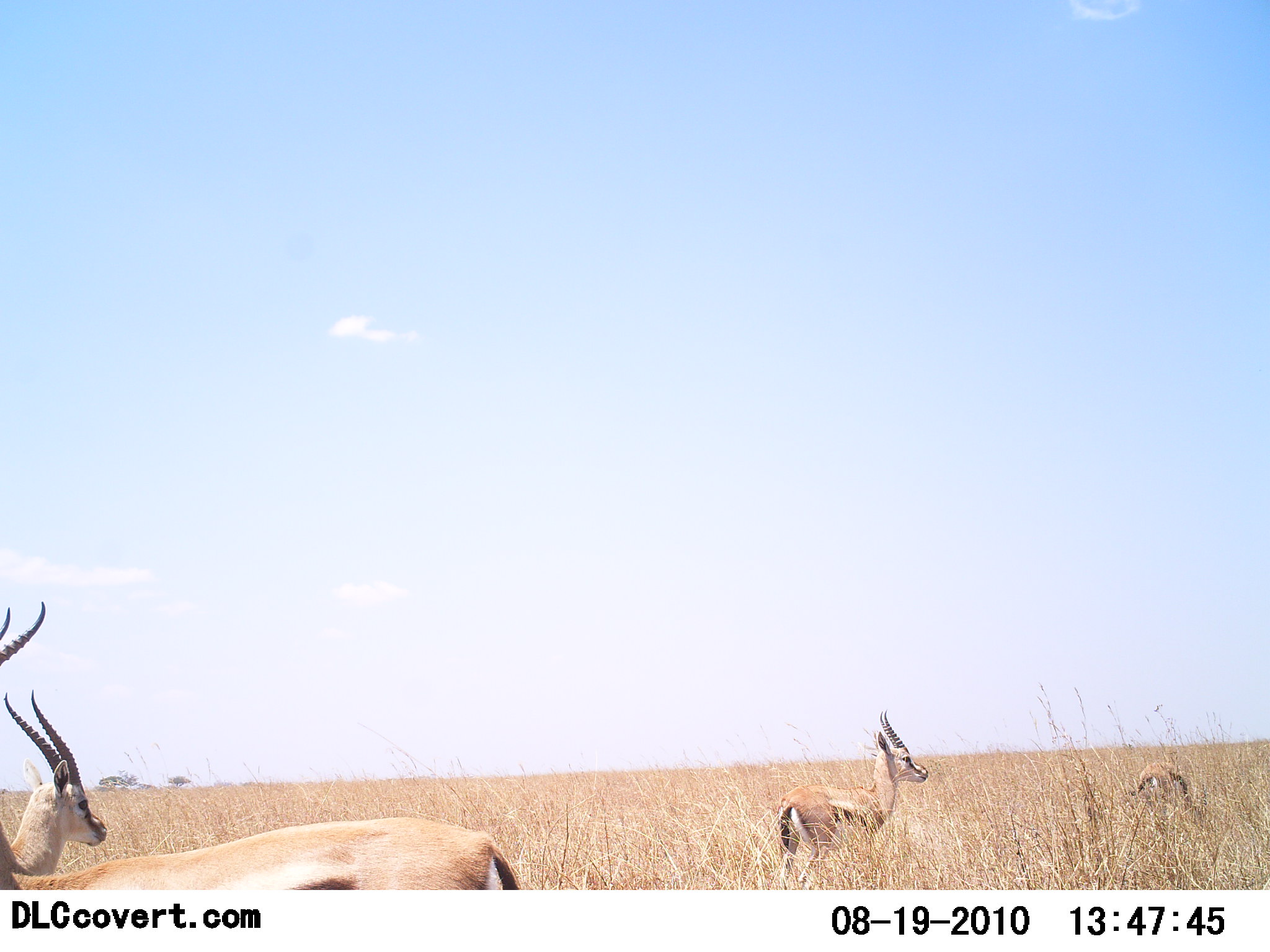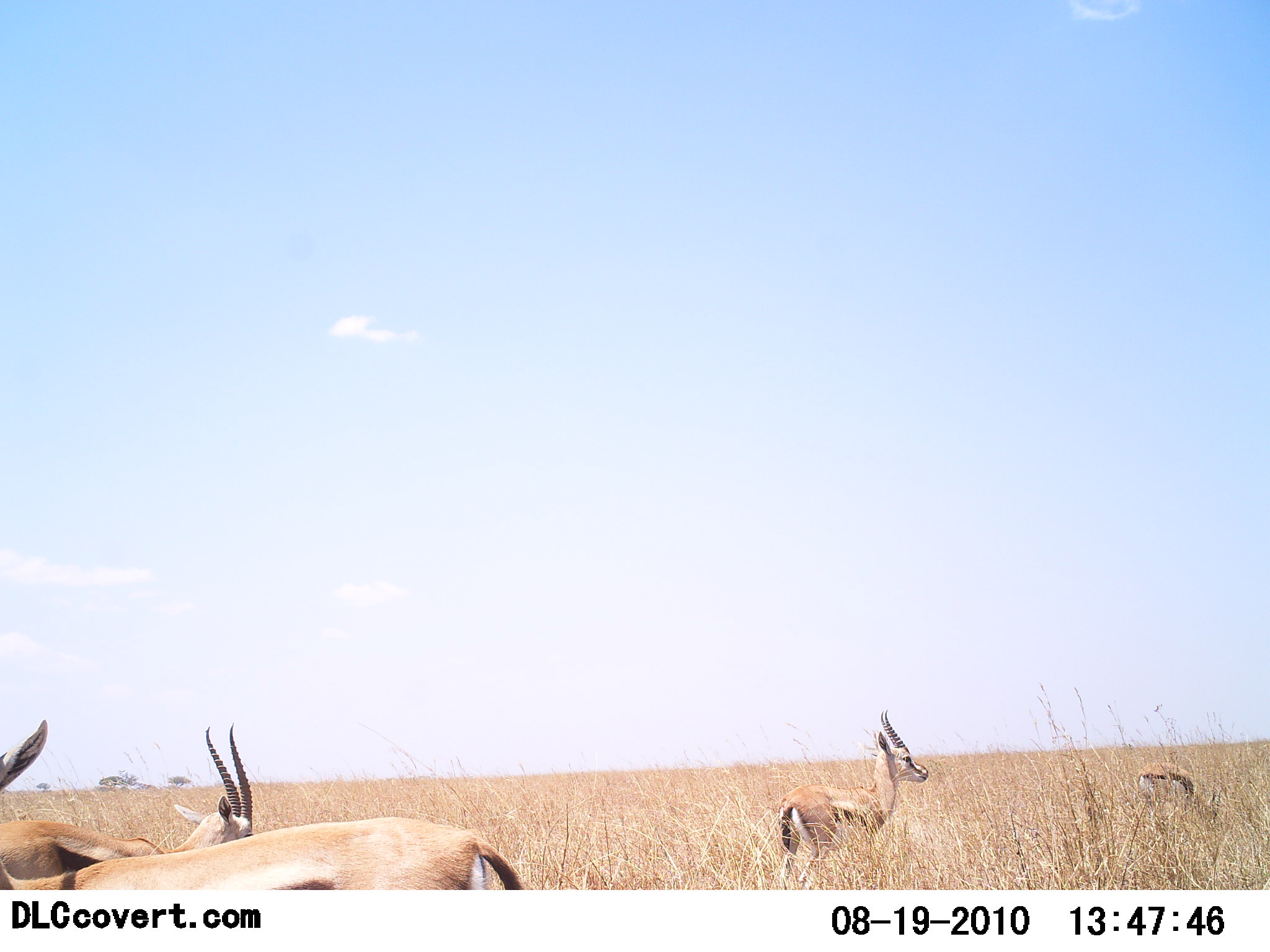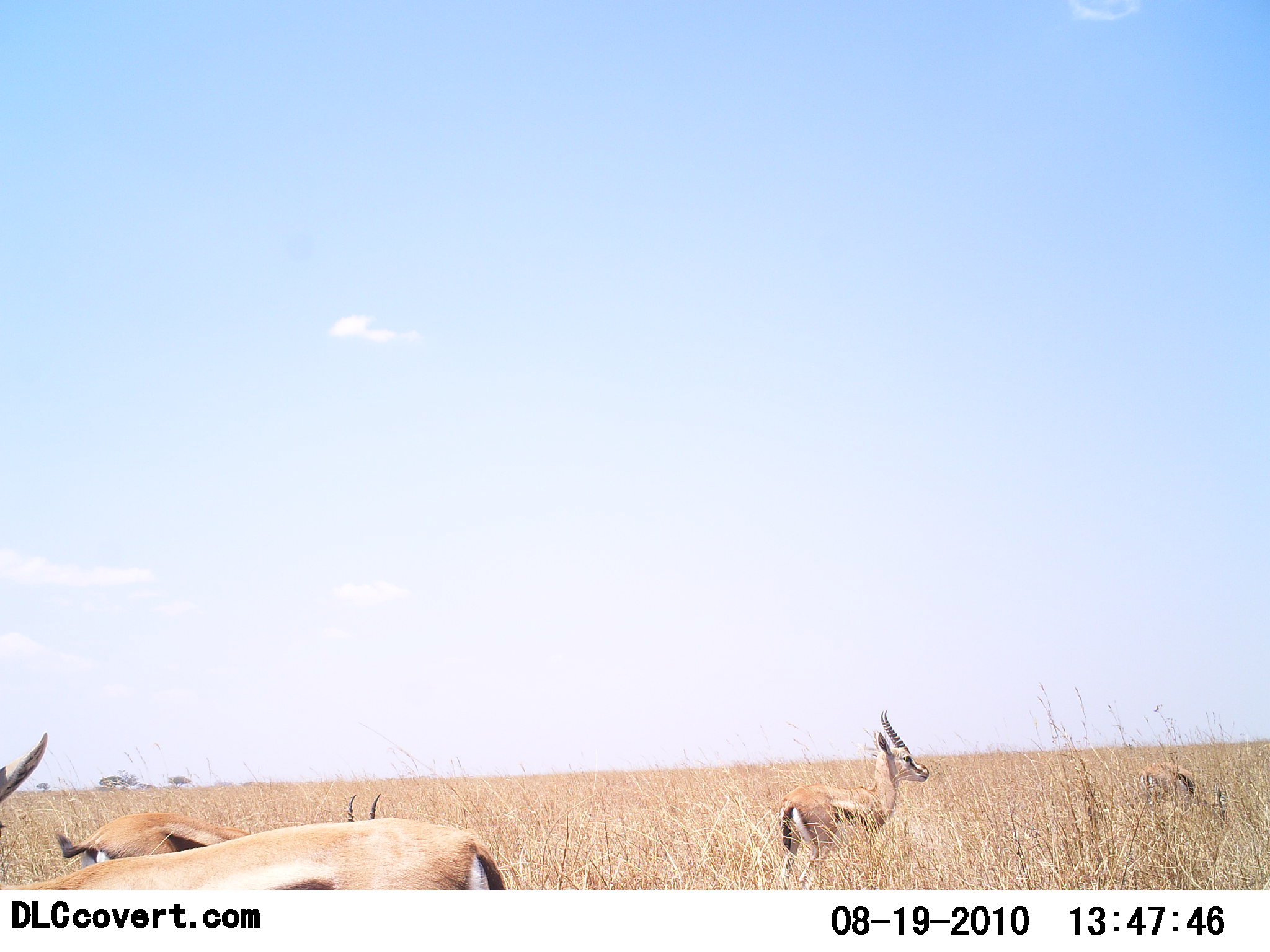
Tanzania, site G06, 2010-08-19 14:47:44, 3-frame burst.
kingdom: Animalia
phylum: Chordata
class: Mammalia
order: Artiodactyla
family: Bovidae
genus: Eudorcas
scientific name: Eudorcas thomsonii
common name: thomson's gazelle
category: gazellethomsons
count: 4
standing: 80%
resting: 0%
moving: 20%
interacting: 0%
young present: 0%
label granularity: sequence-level